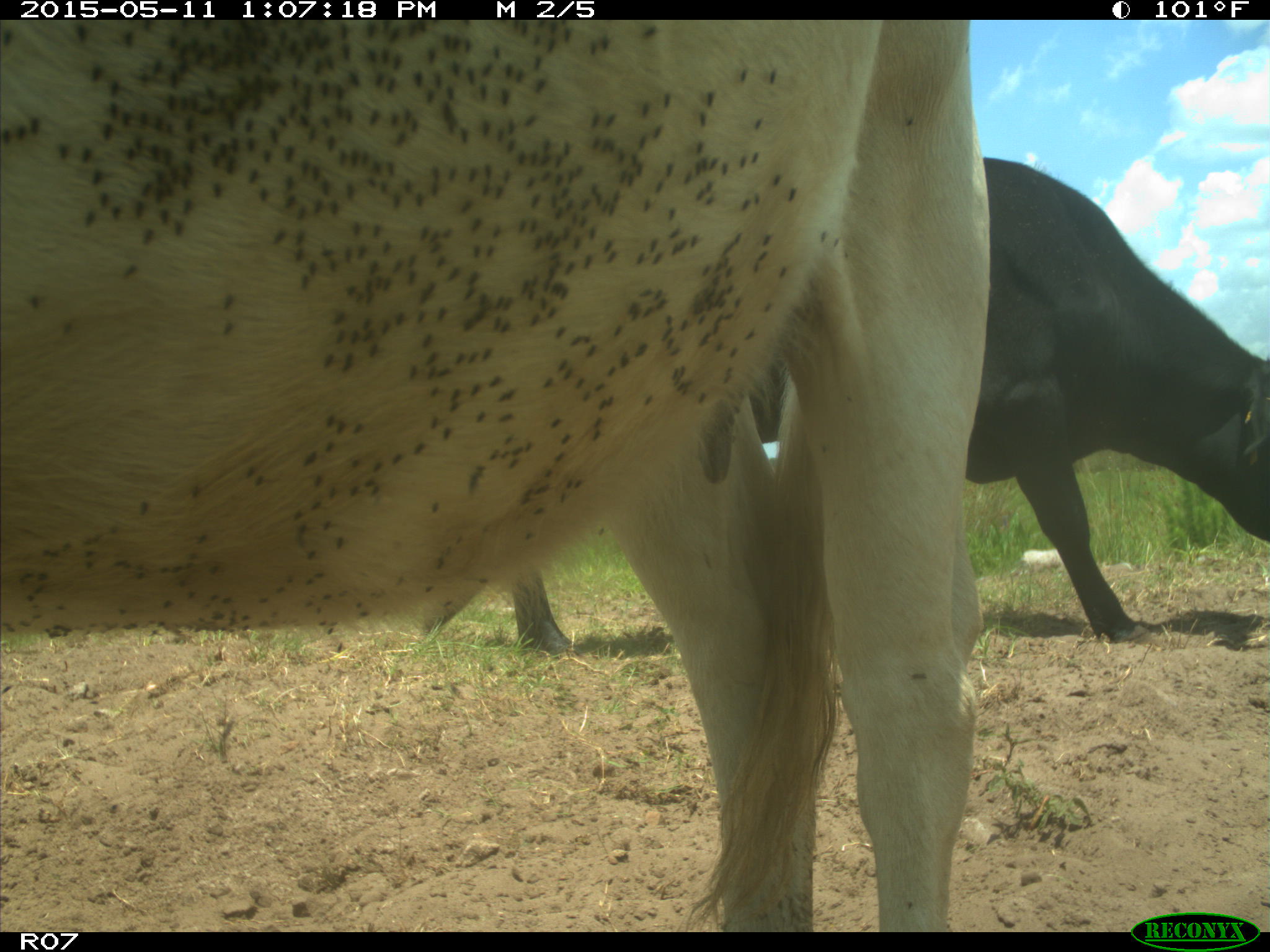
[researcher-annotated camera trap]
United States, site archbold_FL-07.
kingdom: Animalia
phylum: Chordata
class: Mammalia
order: Artiodactyla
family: Bovidae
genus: Bos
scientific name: Bos taurus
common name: domestic cow